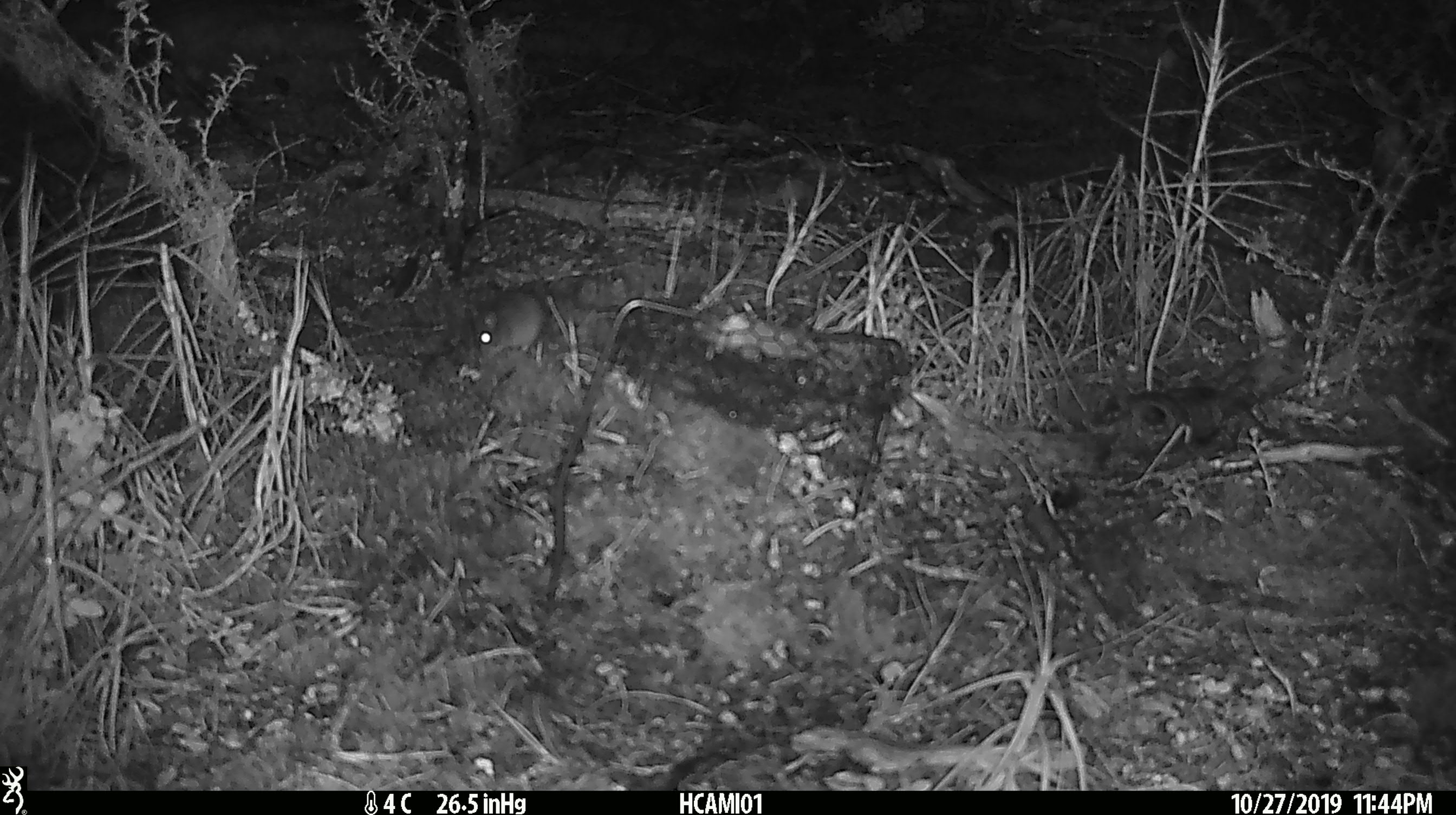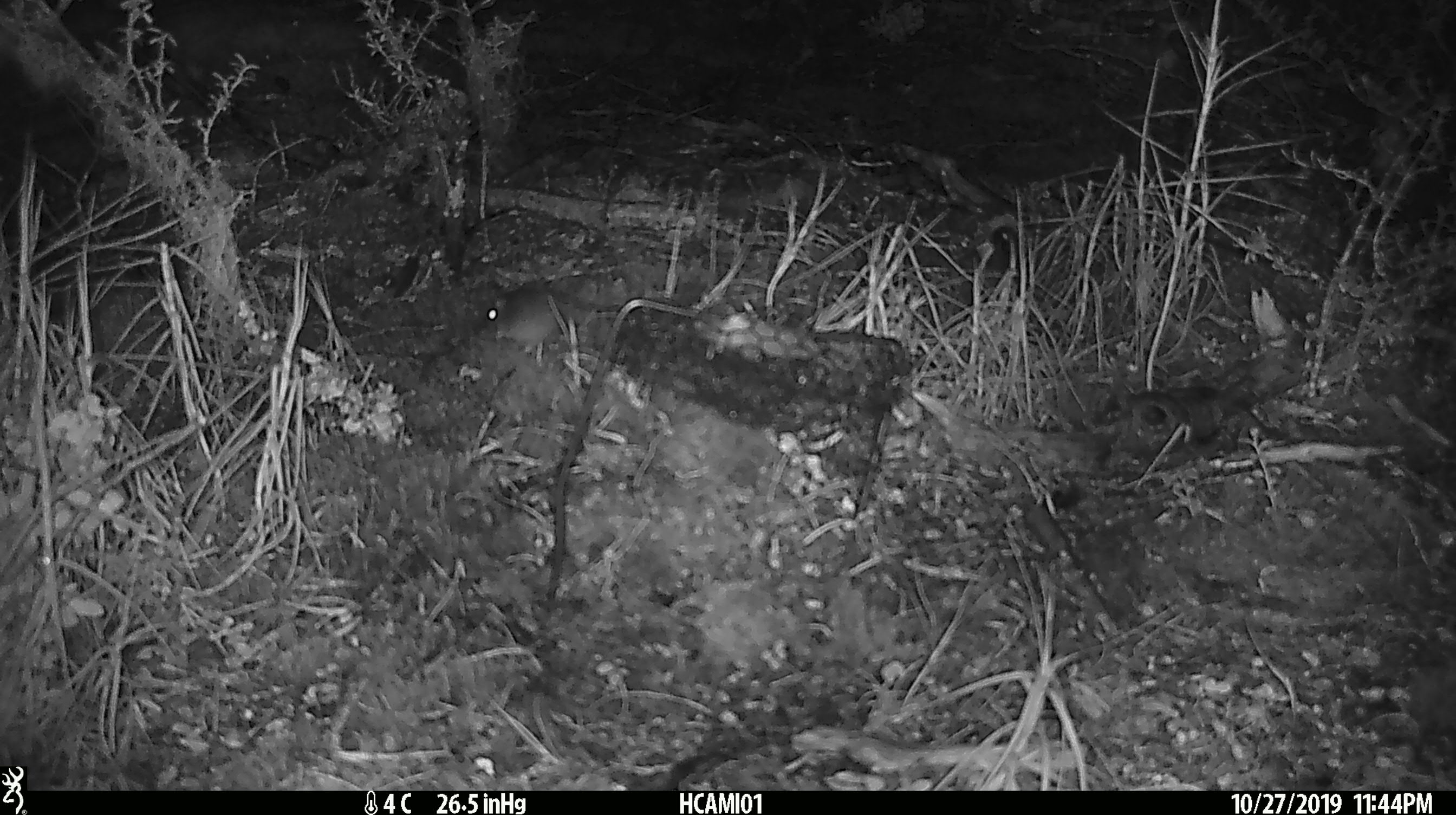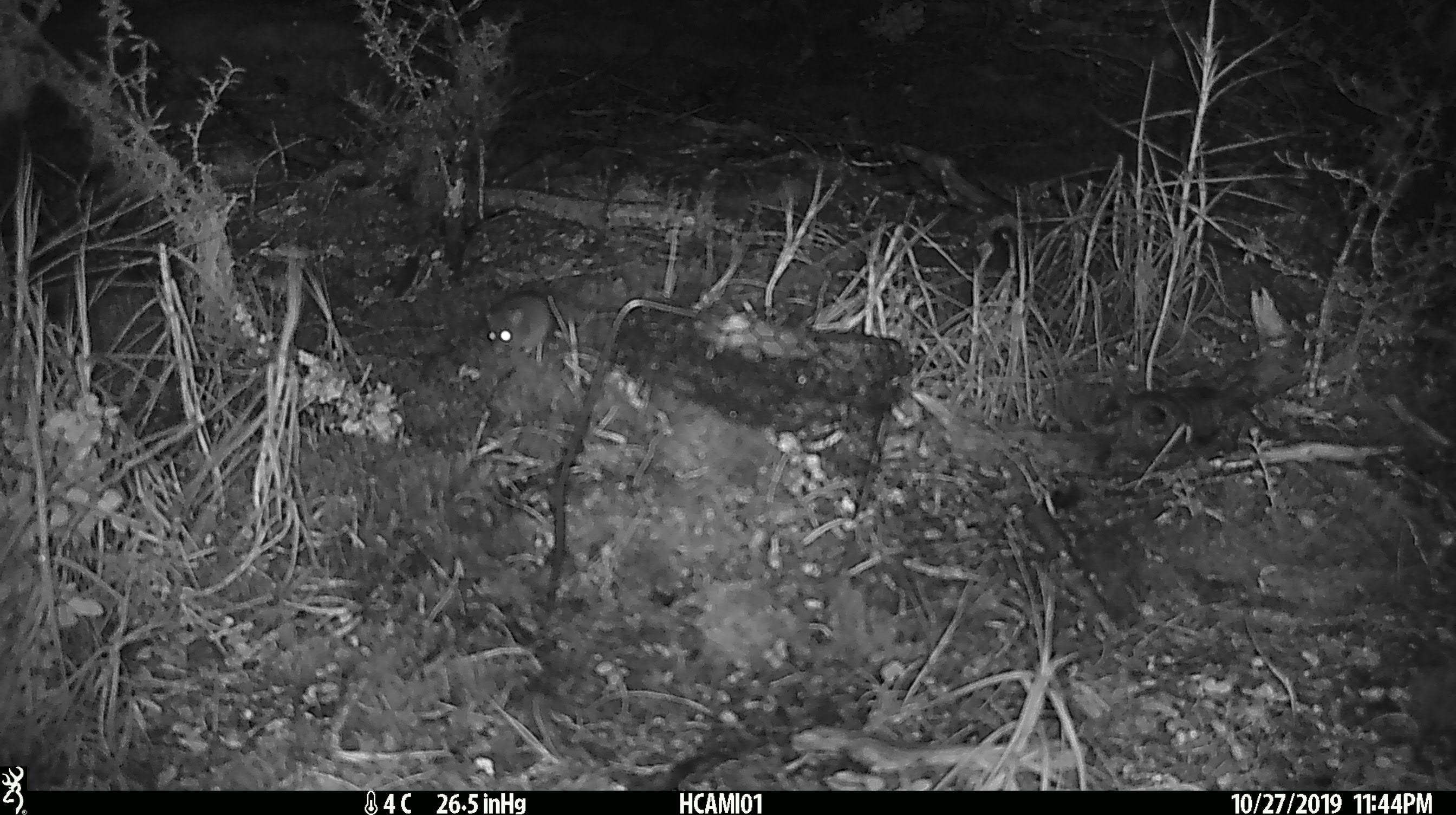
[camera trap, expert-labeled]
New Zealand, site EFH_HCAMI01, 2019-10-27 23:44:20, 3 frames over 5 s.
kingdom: Animalia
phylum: Chordata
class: Mammalia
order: Rodentia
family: Muridae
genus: Mus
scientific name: Mus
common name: mouse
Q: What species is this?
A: Mouse (Mus).